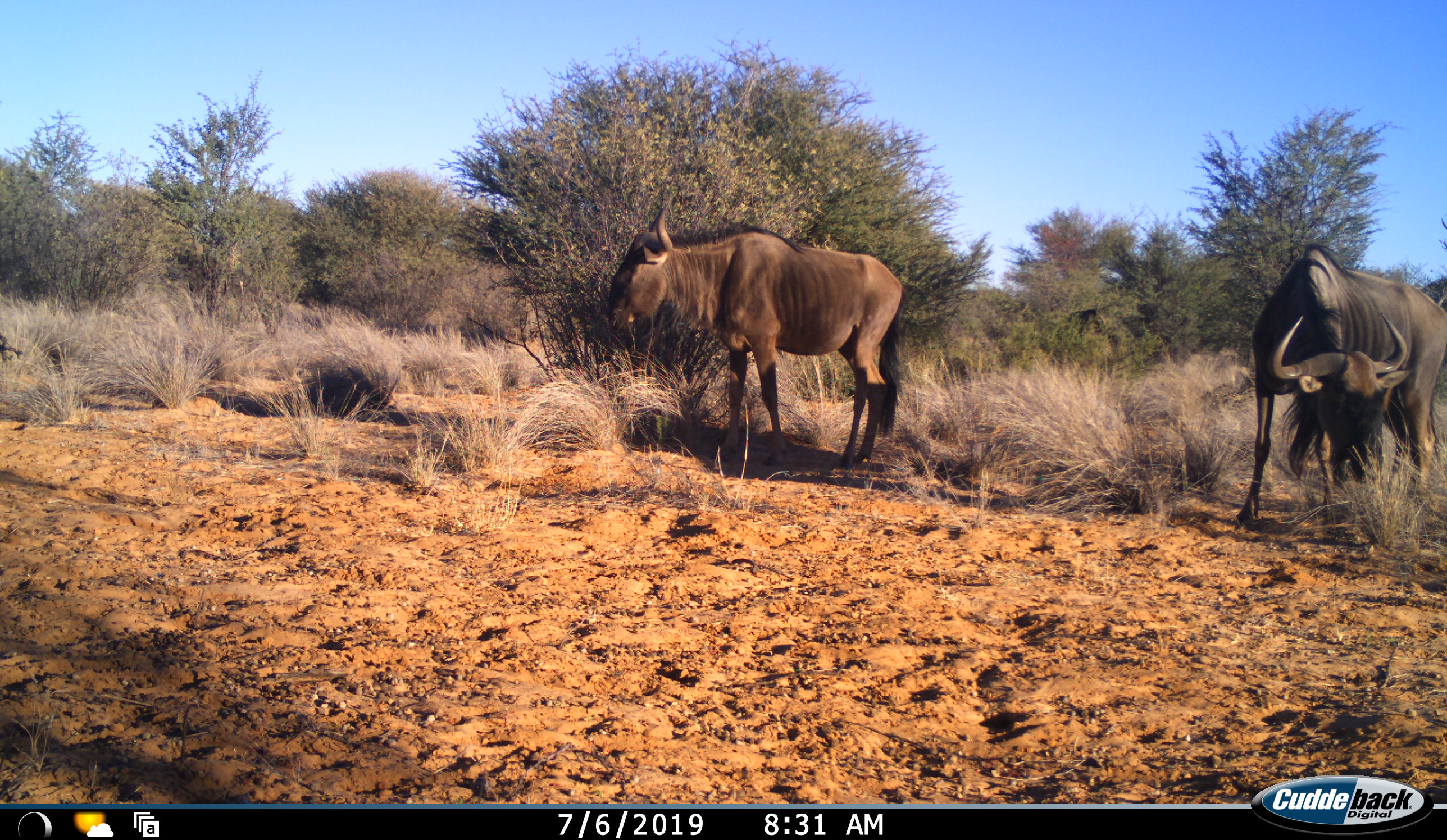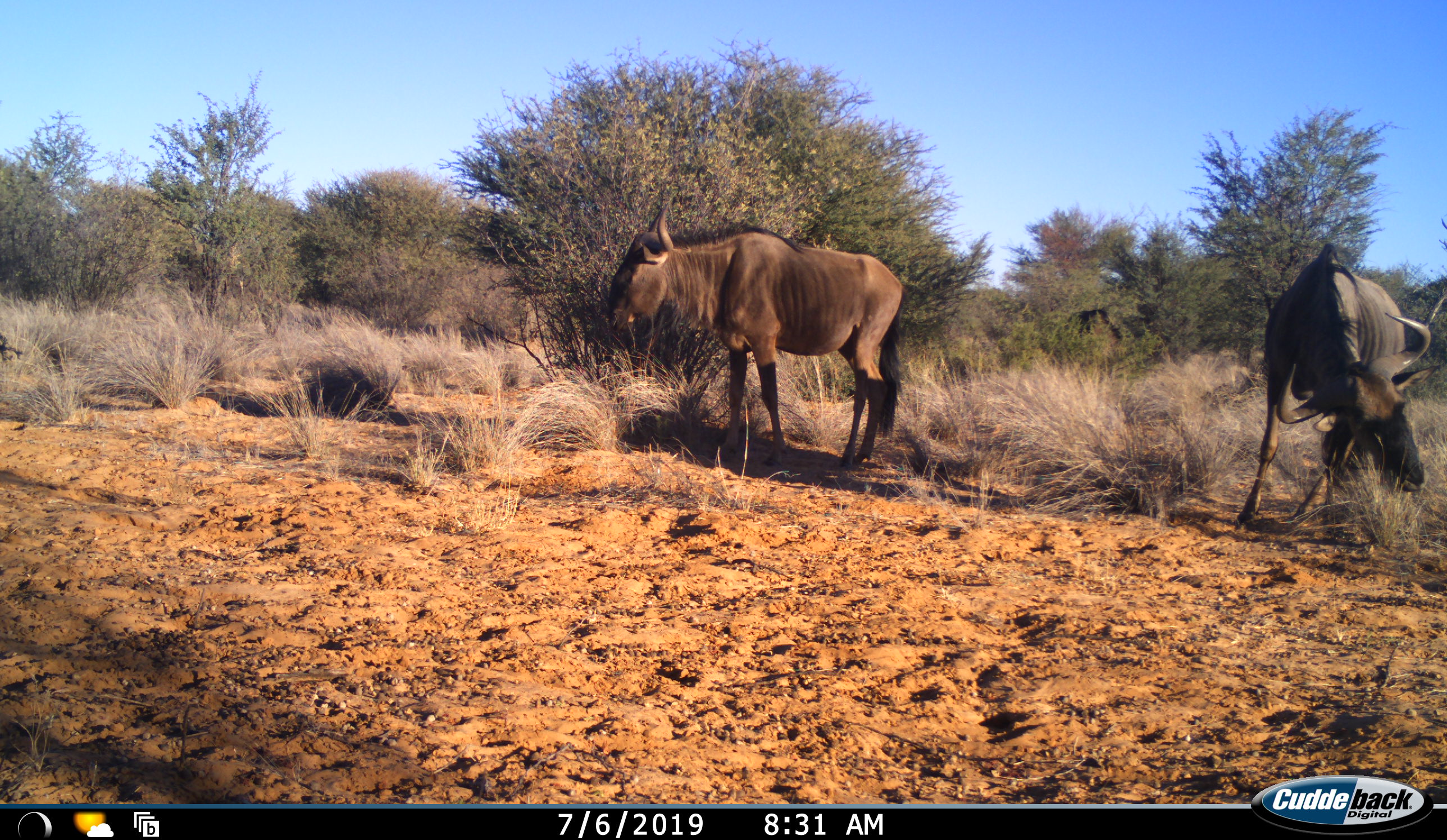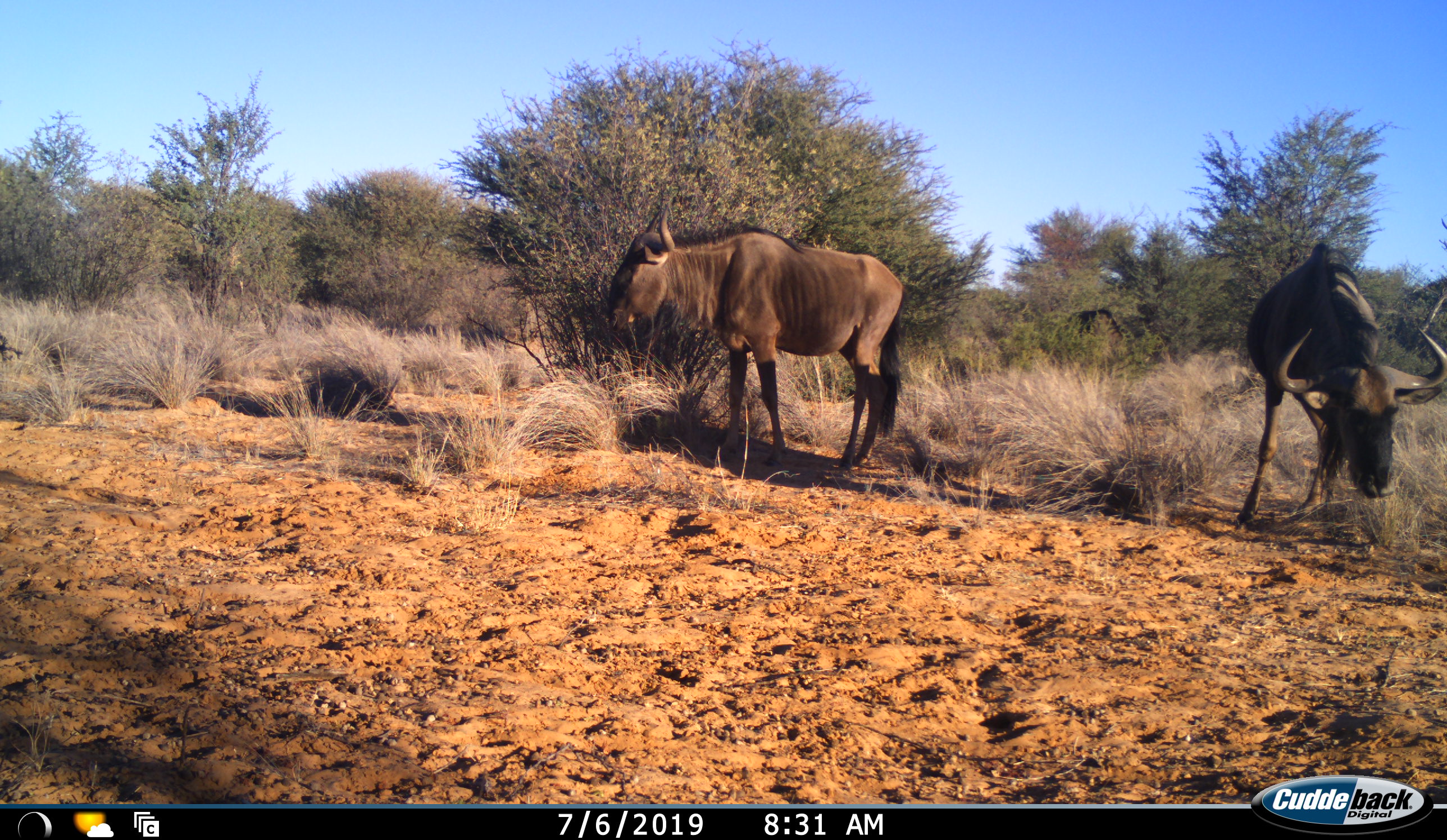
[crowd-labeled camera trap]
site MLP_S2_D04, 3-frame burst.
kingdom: Animalia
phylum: Chordata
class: Mammalia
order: Artiodactyla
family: Bovidae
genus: Connochaetes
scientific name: Connochaetes taurinus taurinus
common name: blue wildebeest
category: wildebeestblue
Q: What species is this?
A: Wildebeestblue (blue wildebeest) (Connochaetes taurinus taurinus).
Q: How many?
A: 3.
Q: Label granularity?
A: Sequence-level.